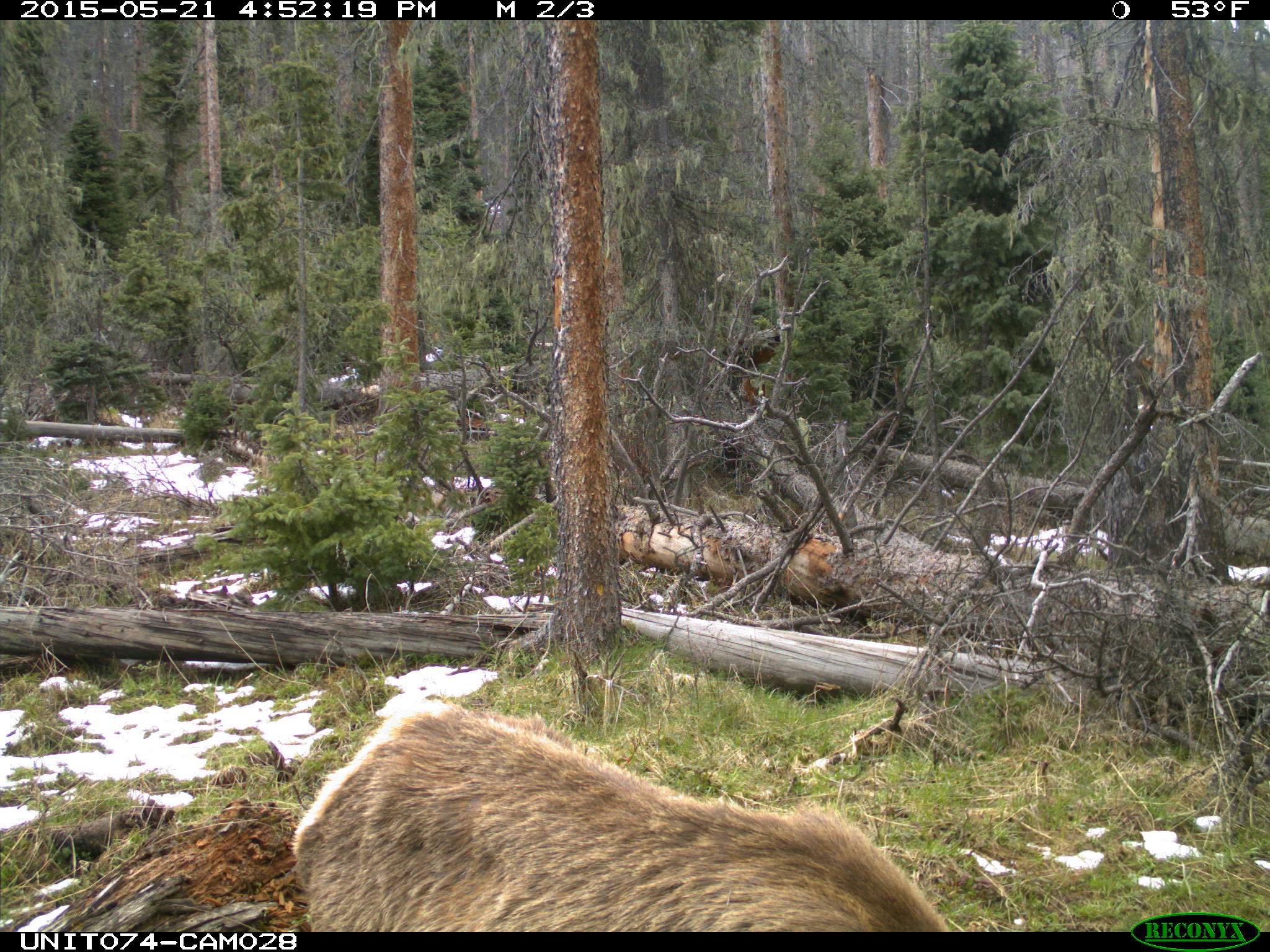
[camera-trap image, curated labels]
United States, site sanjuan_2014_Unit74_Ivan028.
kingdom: Animalia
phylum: Chordata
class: Mammalia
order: Artiodactyla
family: Cervidae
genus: Cervus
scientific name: Cervus elaphus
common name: red deer